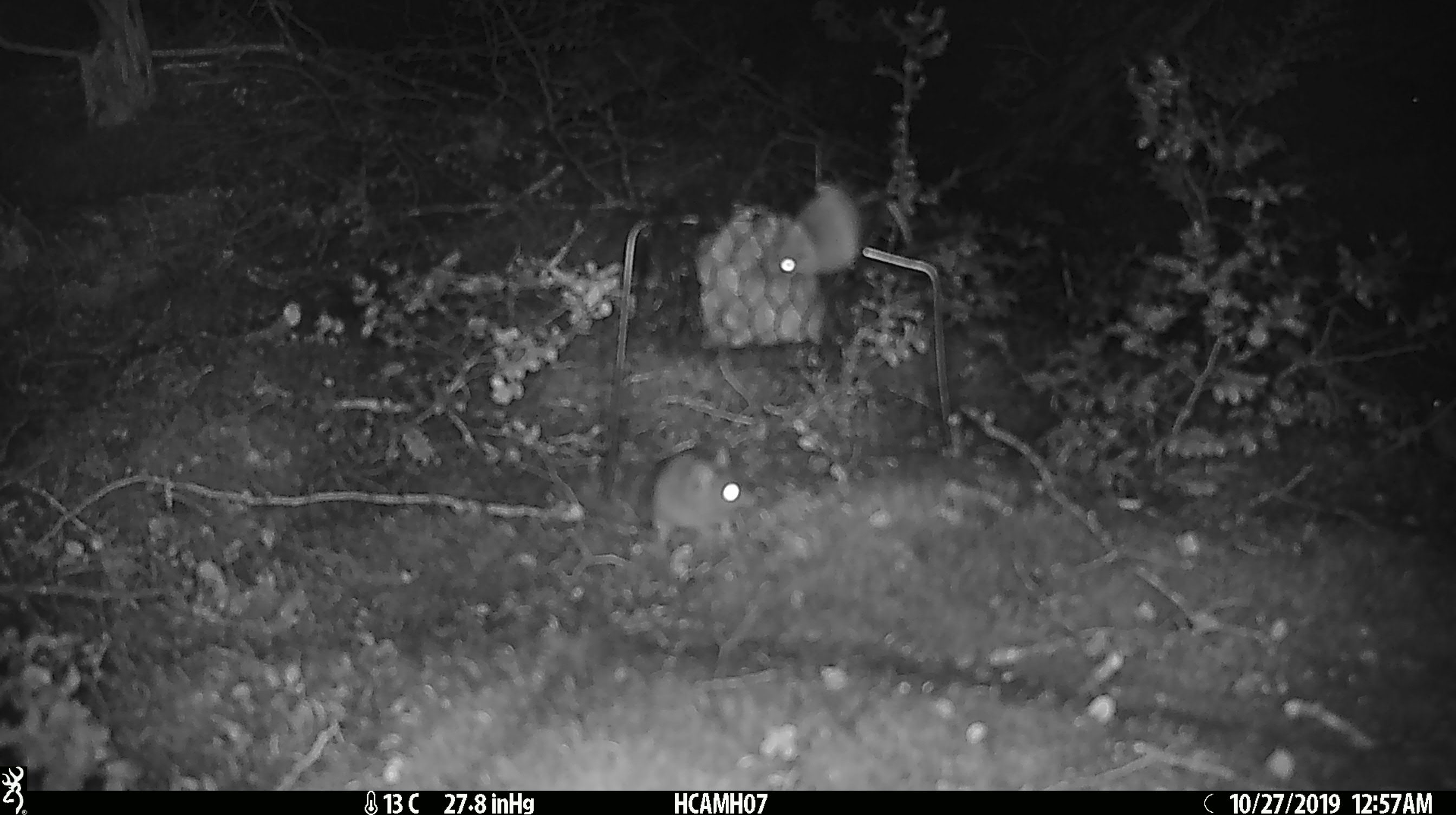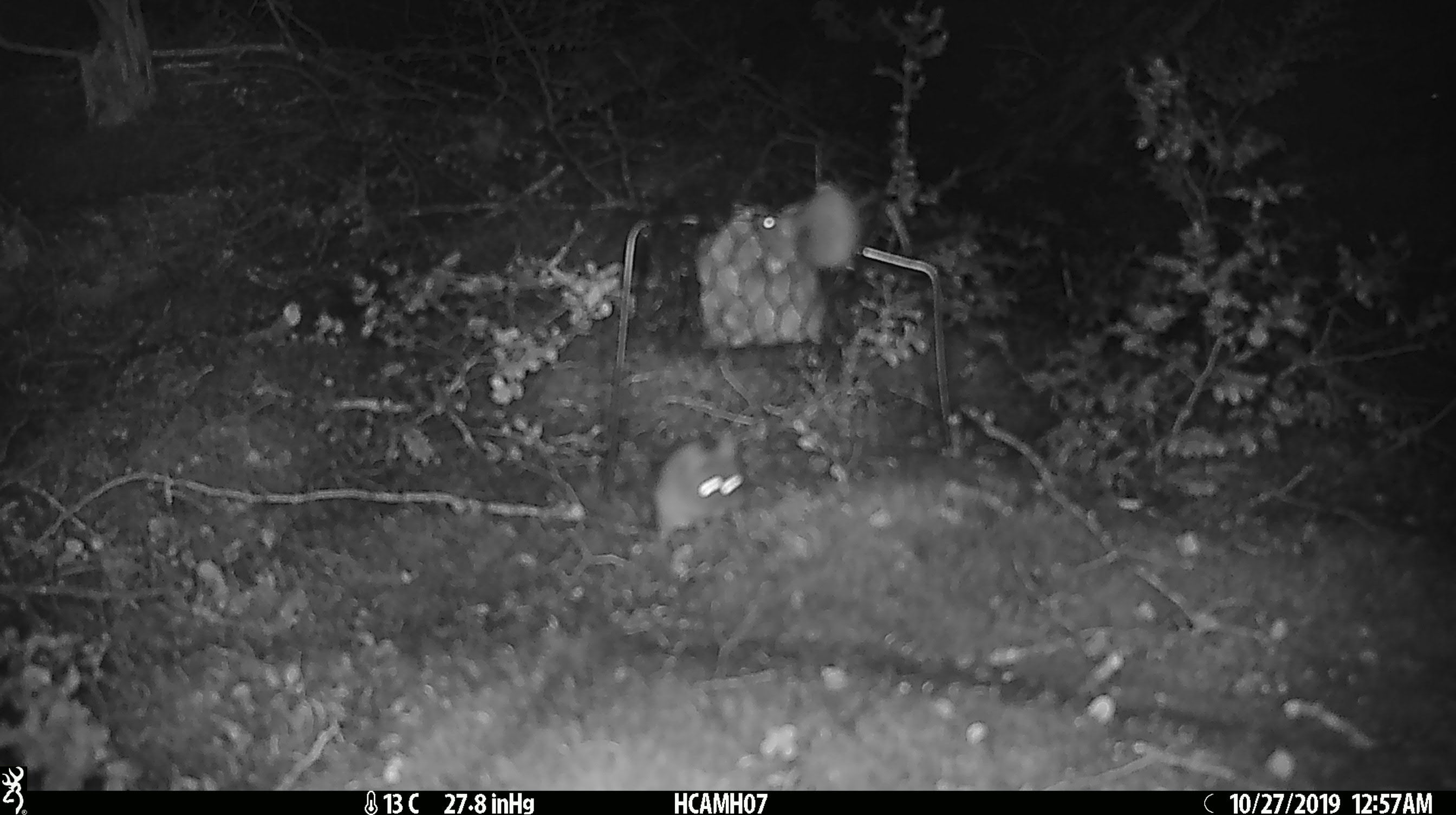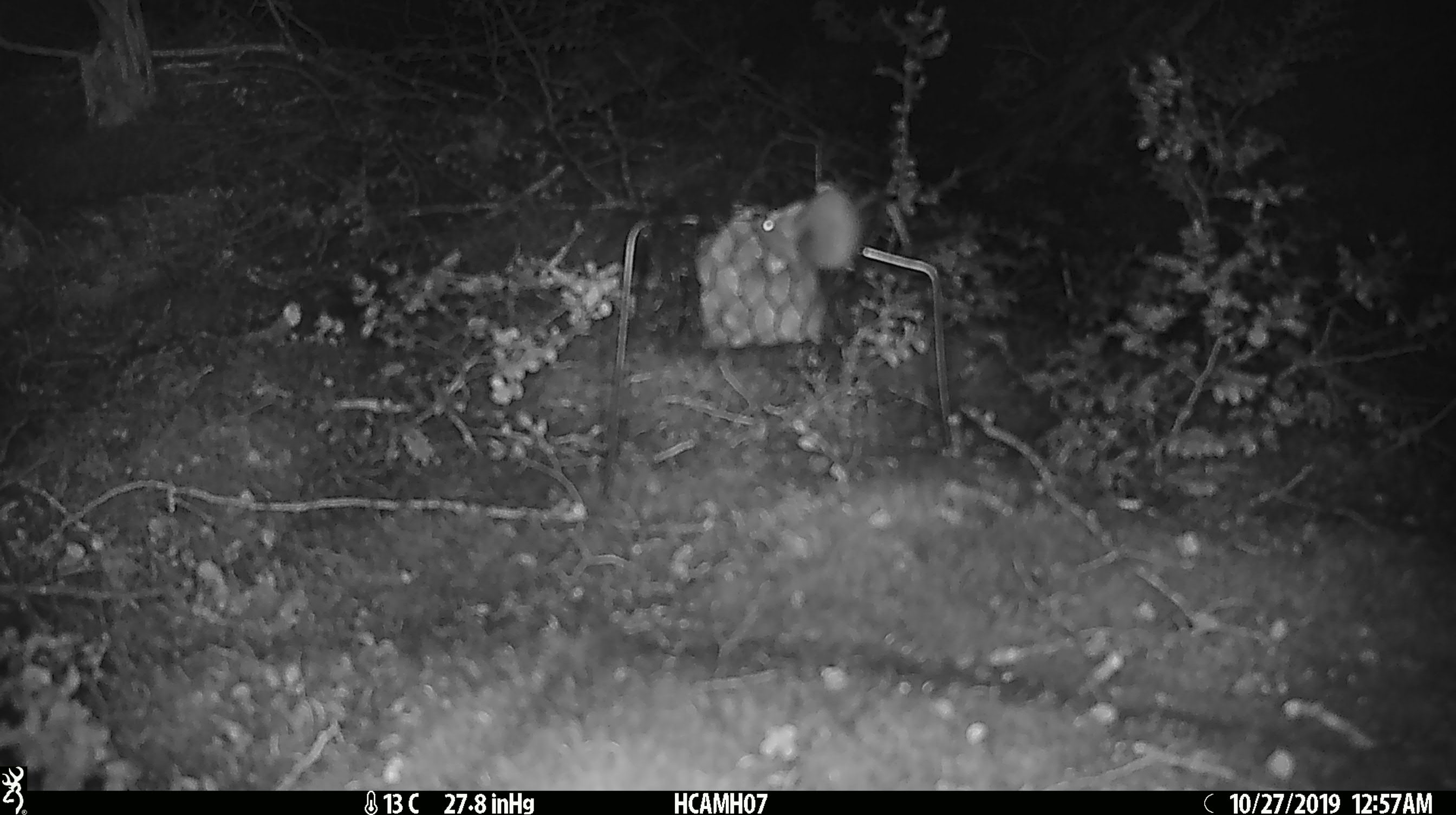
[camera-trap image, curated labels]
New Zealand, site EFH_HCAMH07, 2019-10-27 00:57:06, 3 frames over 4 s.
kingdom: Animalia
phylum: Chordata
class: Mammalia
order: Rodentia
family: Muridae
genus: Mus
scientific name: Mus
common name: mouse